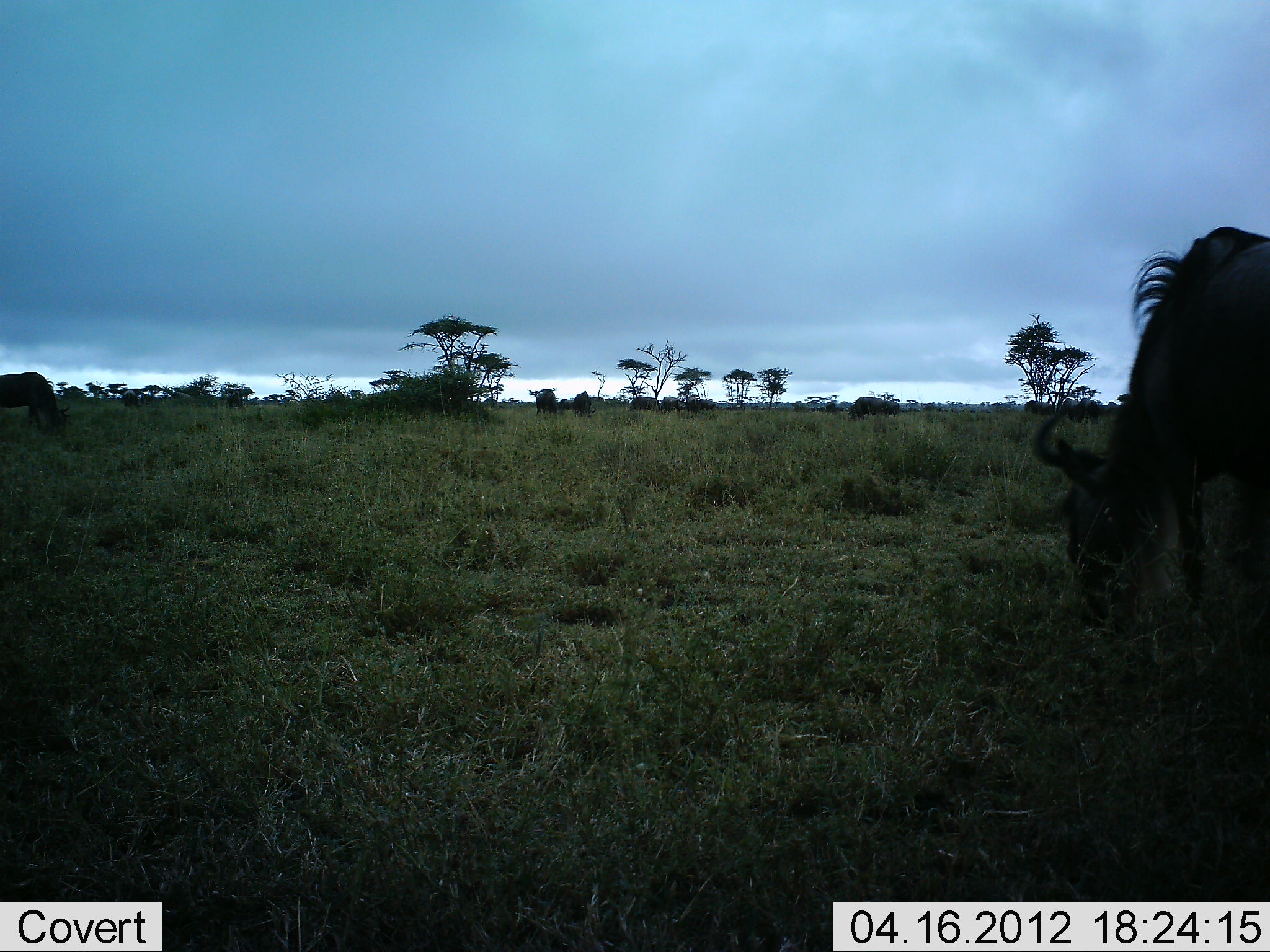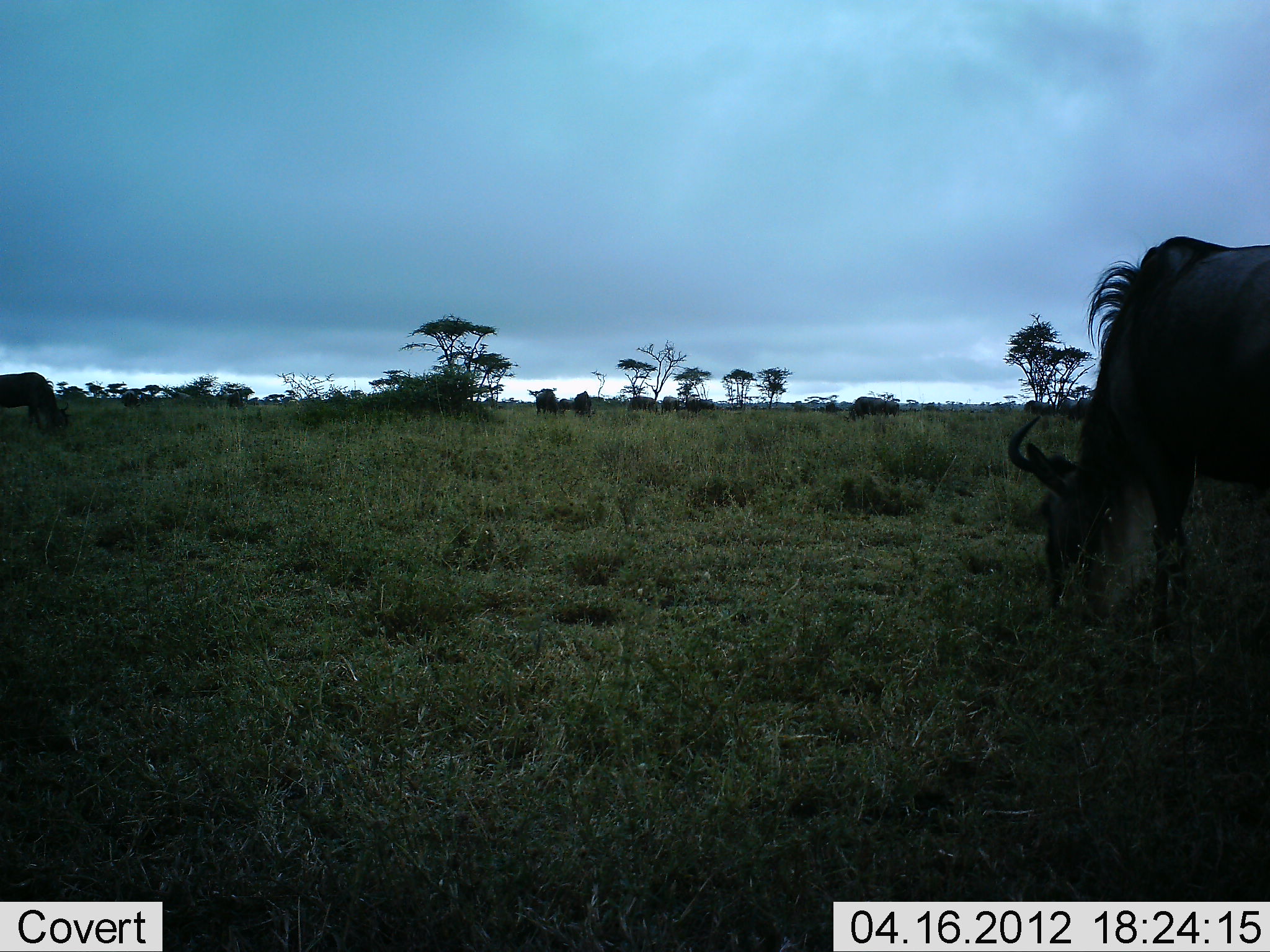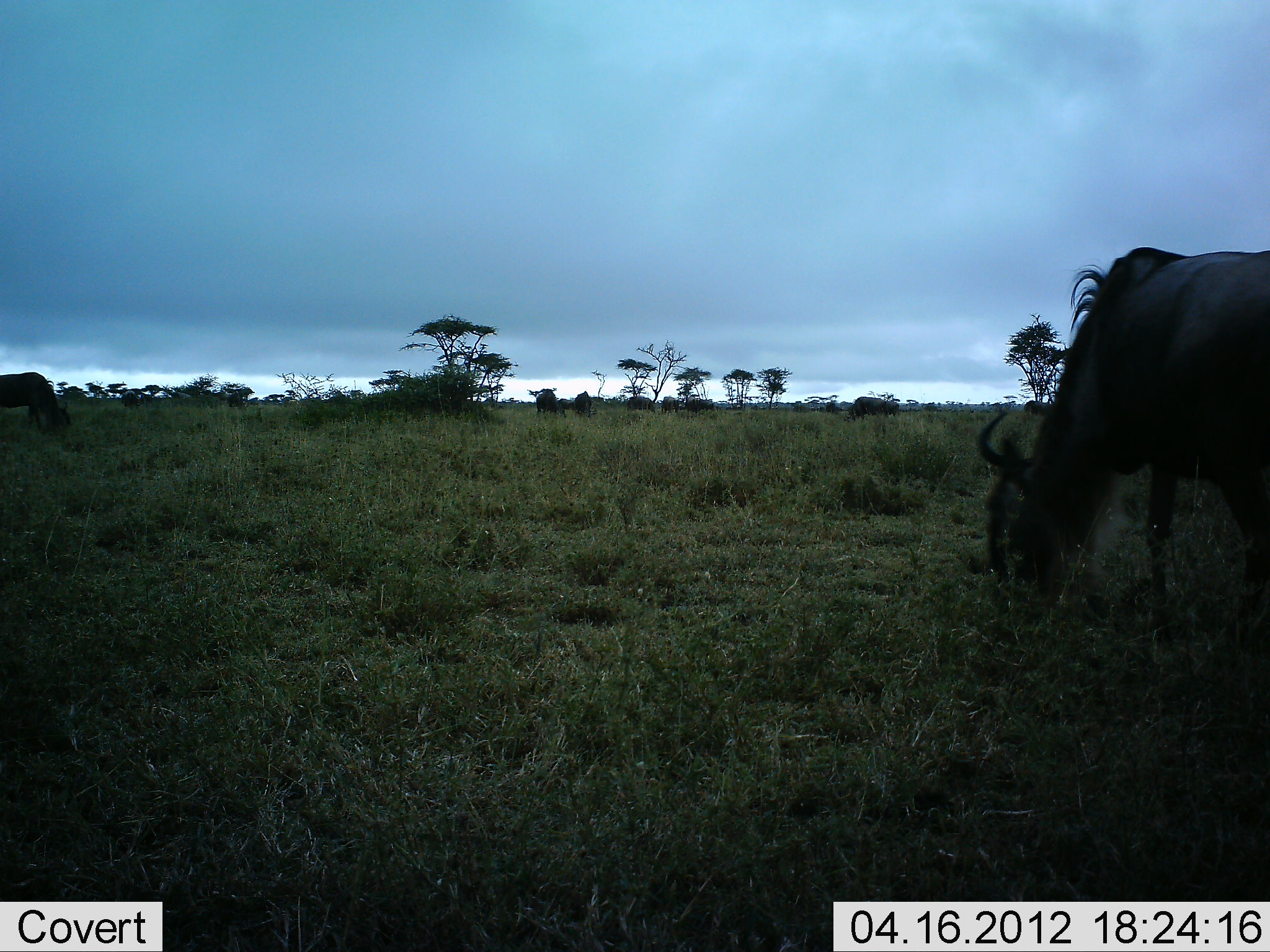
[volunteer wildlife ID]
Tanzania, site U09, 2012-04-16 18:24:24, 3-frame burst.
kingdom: Animalia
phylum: Chordata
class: Mammalia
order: Artiodactyla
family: Bovidae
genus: Connochaetes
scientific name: Connochaetes taurinus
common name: blue wildebeest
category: wildebeest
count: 4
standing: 29%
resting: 0%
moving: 29%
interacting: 0%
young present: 0%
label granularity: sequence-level